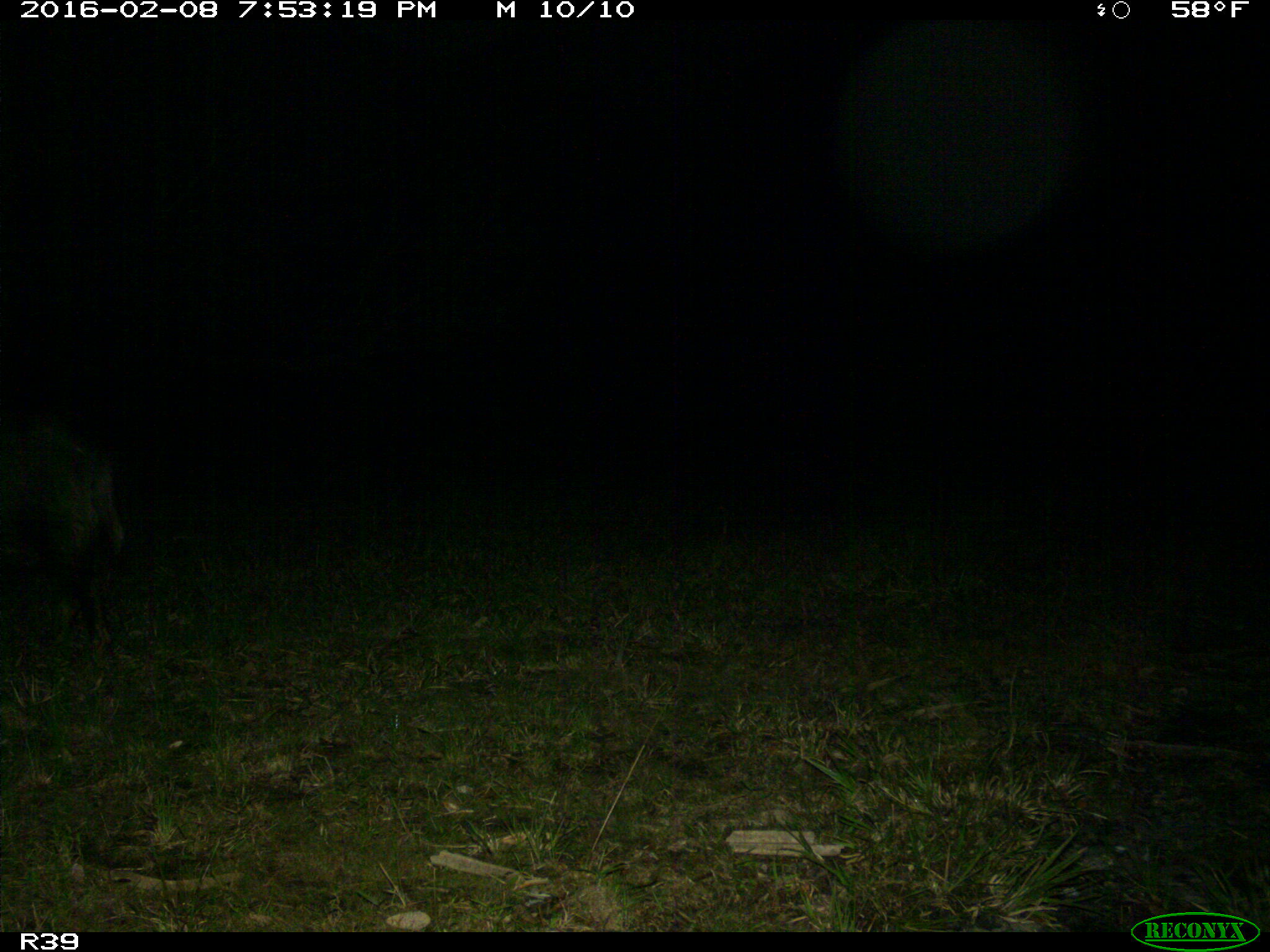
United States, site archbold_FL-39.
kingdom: Animalia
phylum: Chordata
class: Mammalia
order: Artiodactyla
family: Suidae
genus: Sus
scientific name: Sus scrofa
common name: wild boar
Sus scrofa (wild boar).